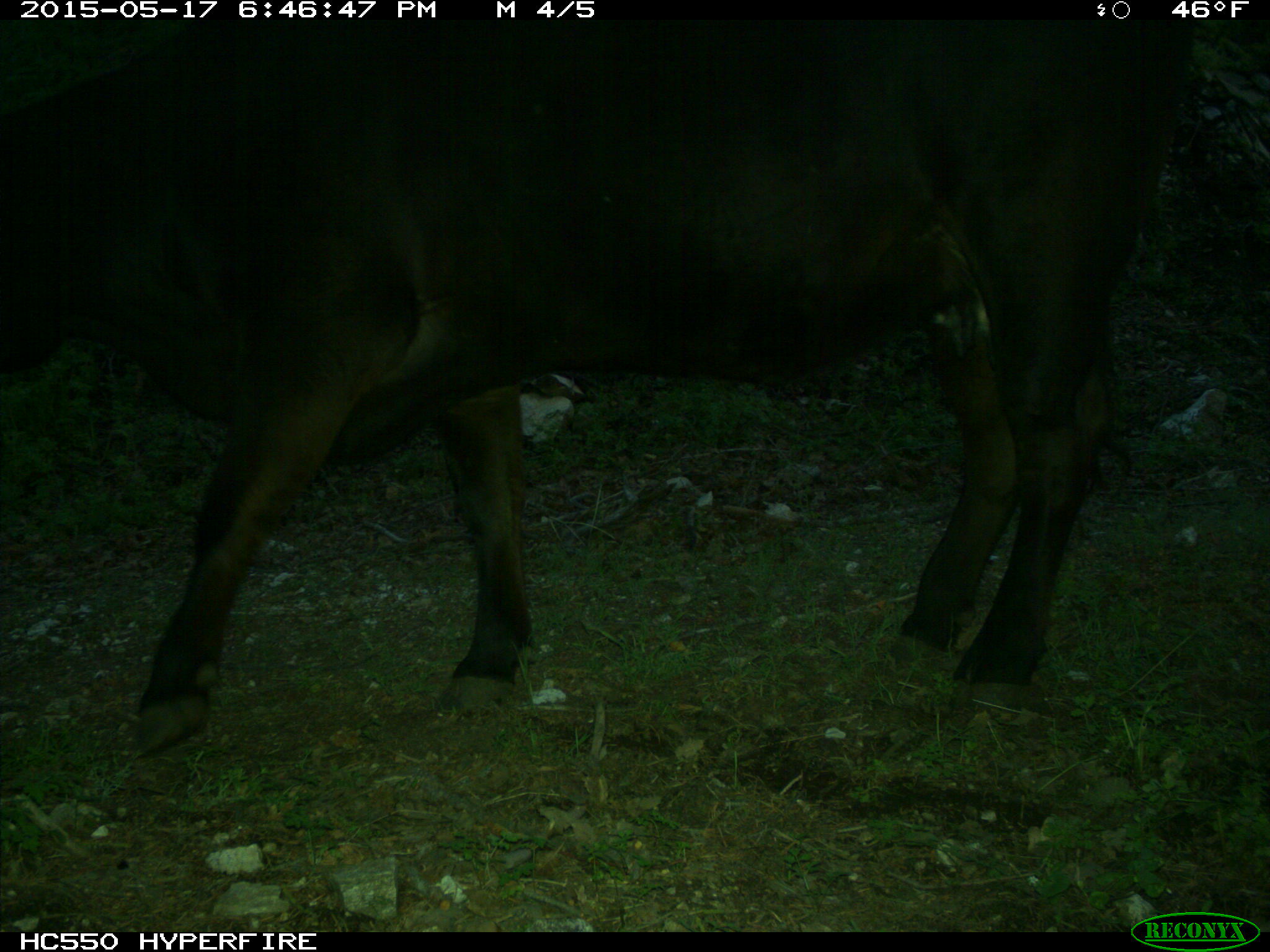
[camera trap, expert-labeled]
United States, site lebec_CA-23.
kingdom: Animalia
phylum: Chordata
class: Mammalia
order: Artiodactyla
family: Bovidae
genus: Bos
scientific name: Bos taurus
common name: domestic cow